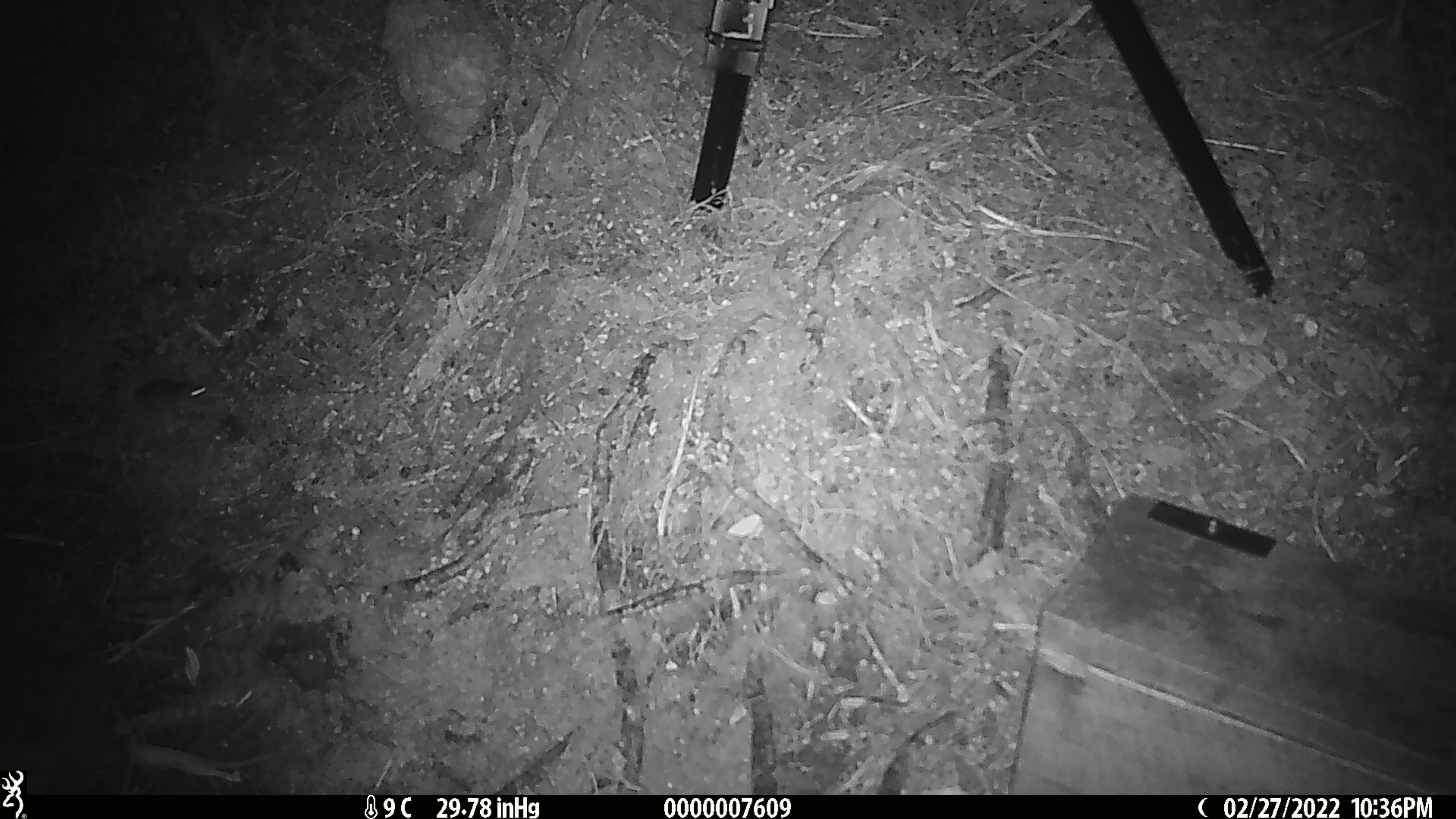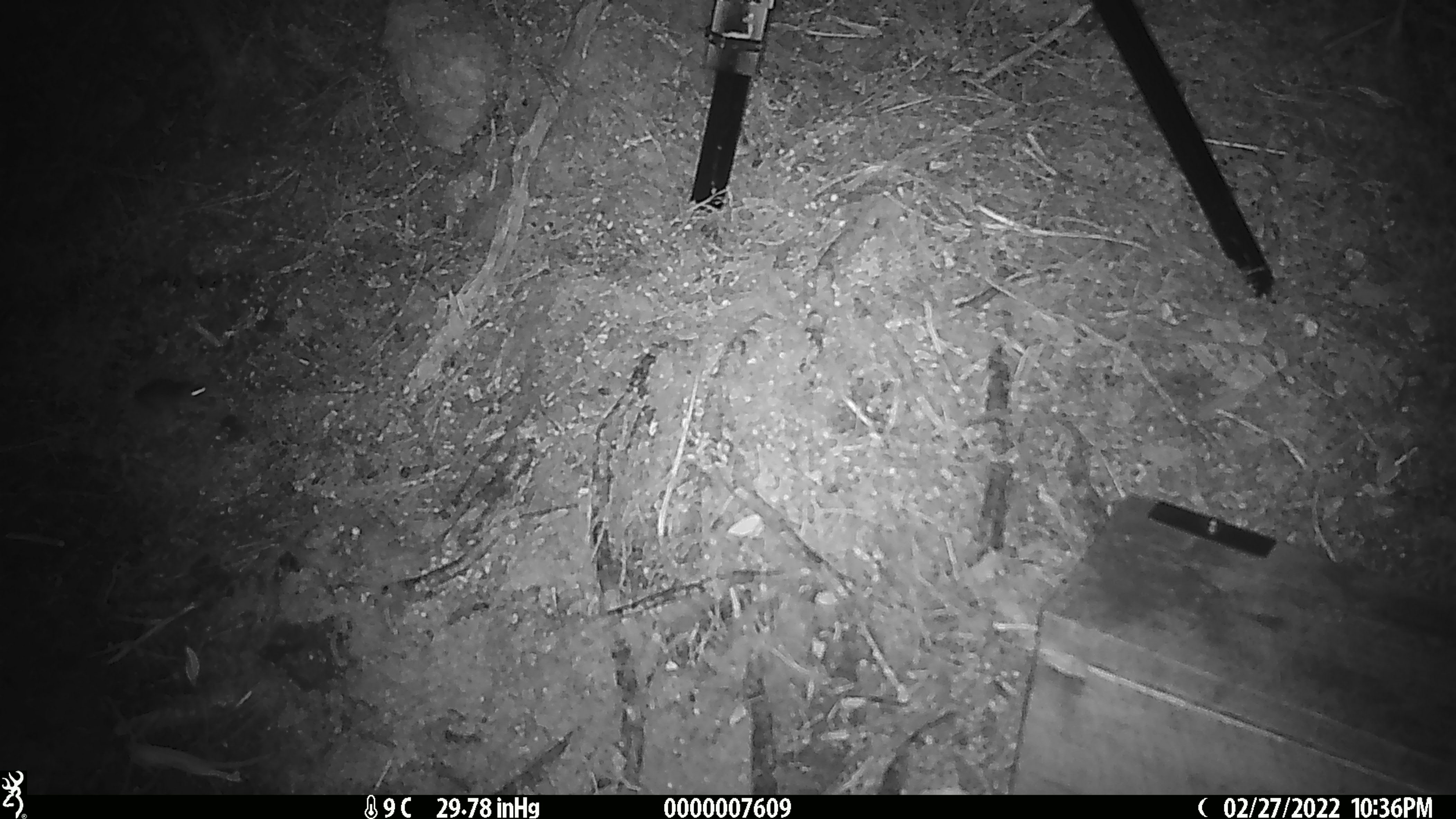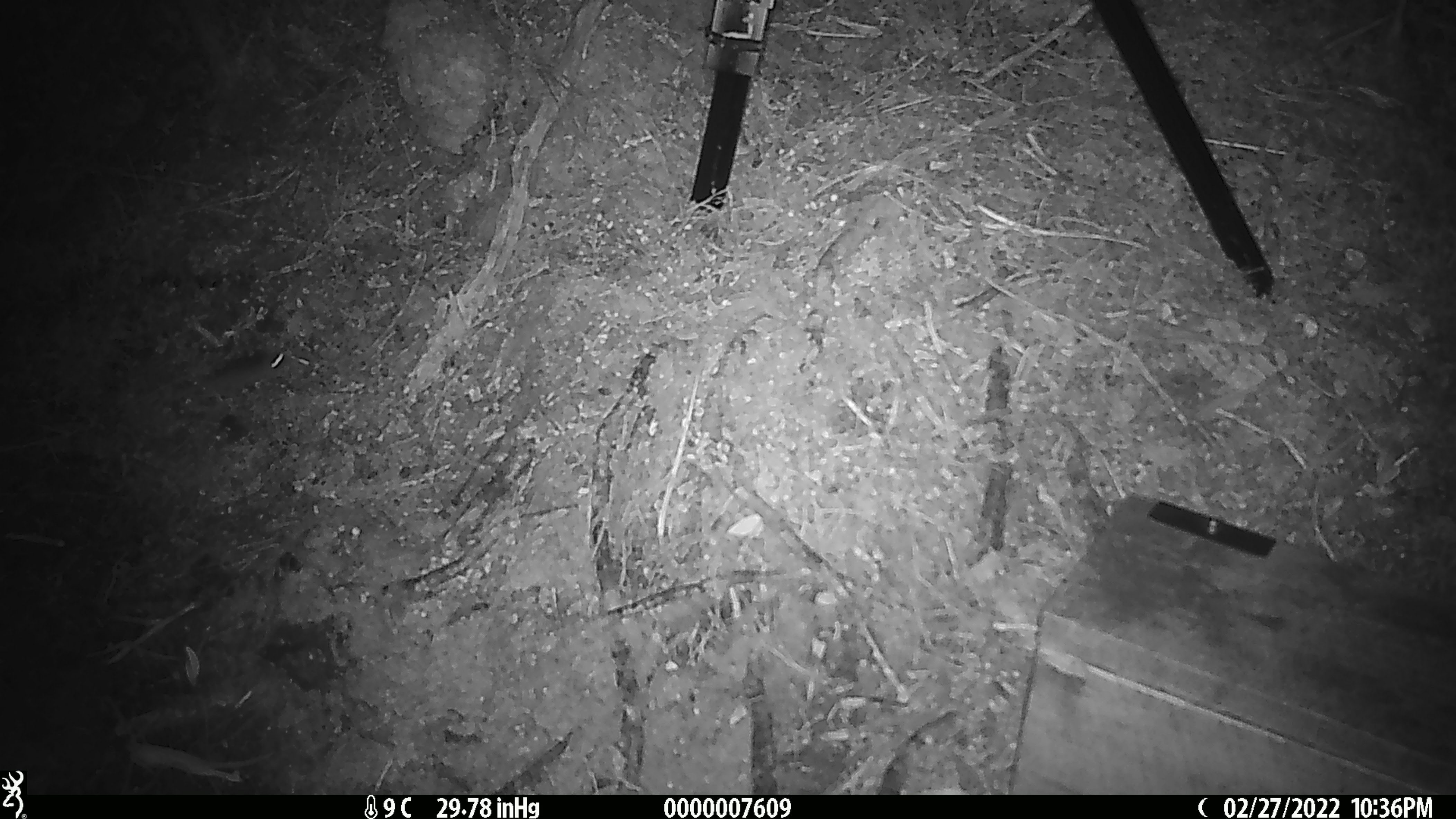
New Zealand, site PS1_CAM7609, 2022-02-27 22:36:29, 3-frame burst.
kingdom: Animalia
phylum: Chordata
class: Mammalia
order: Rodentia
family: Muridae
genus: Mus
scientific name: Mus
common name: mouse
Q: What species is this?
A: Mouse (Mus).